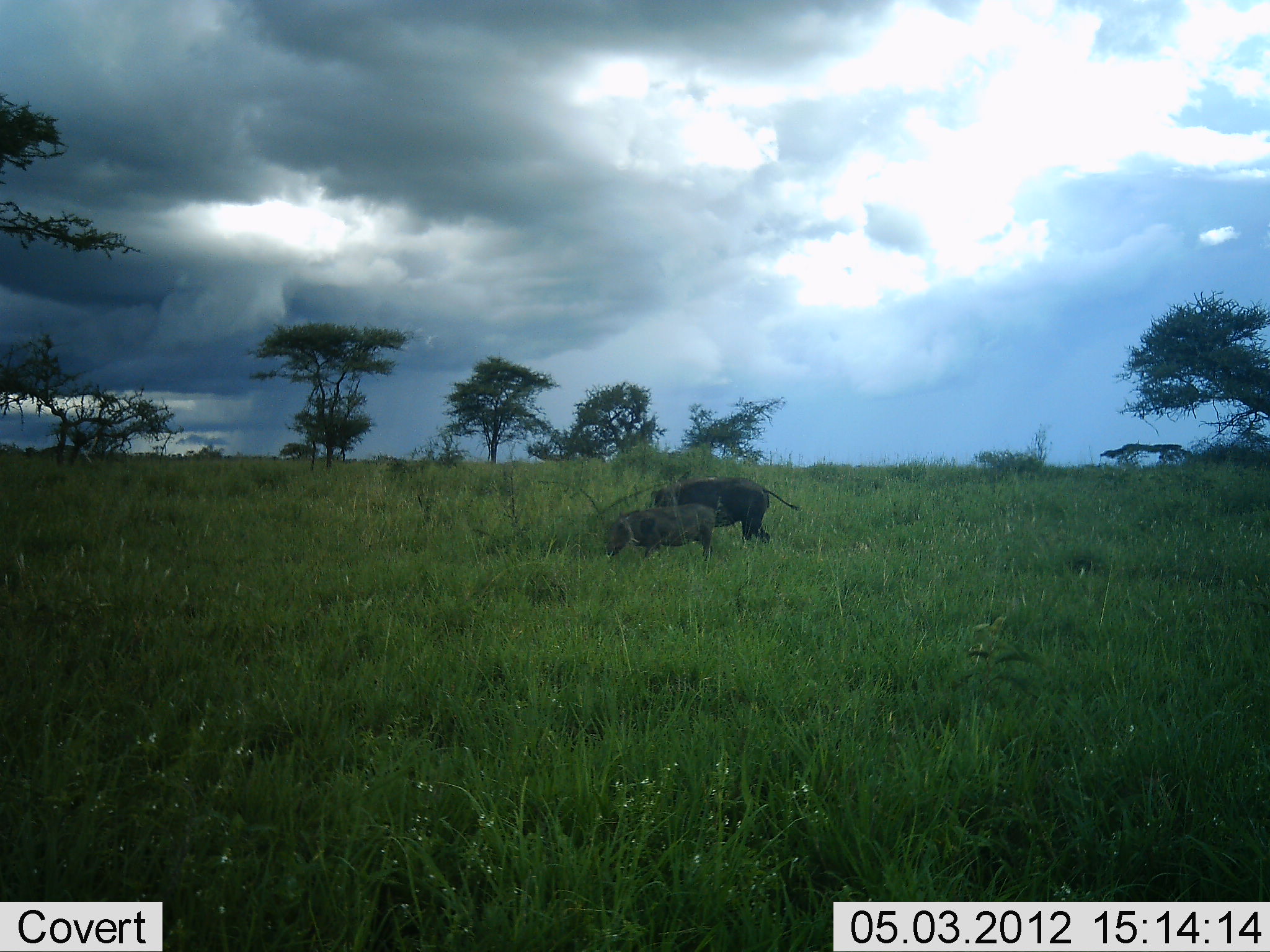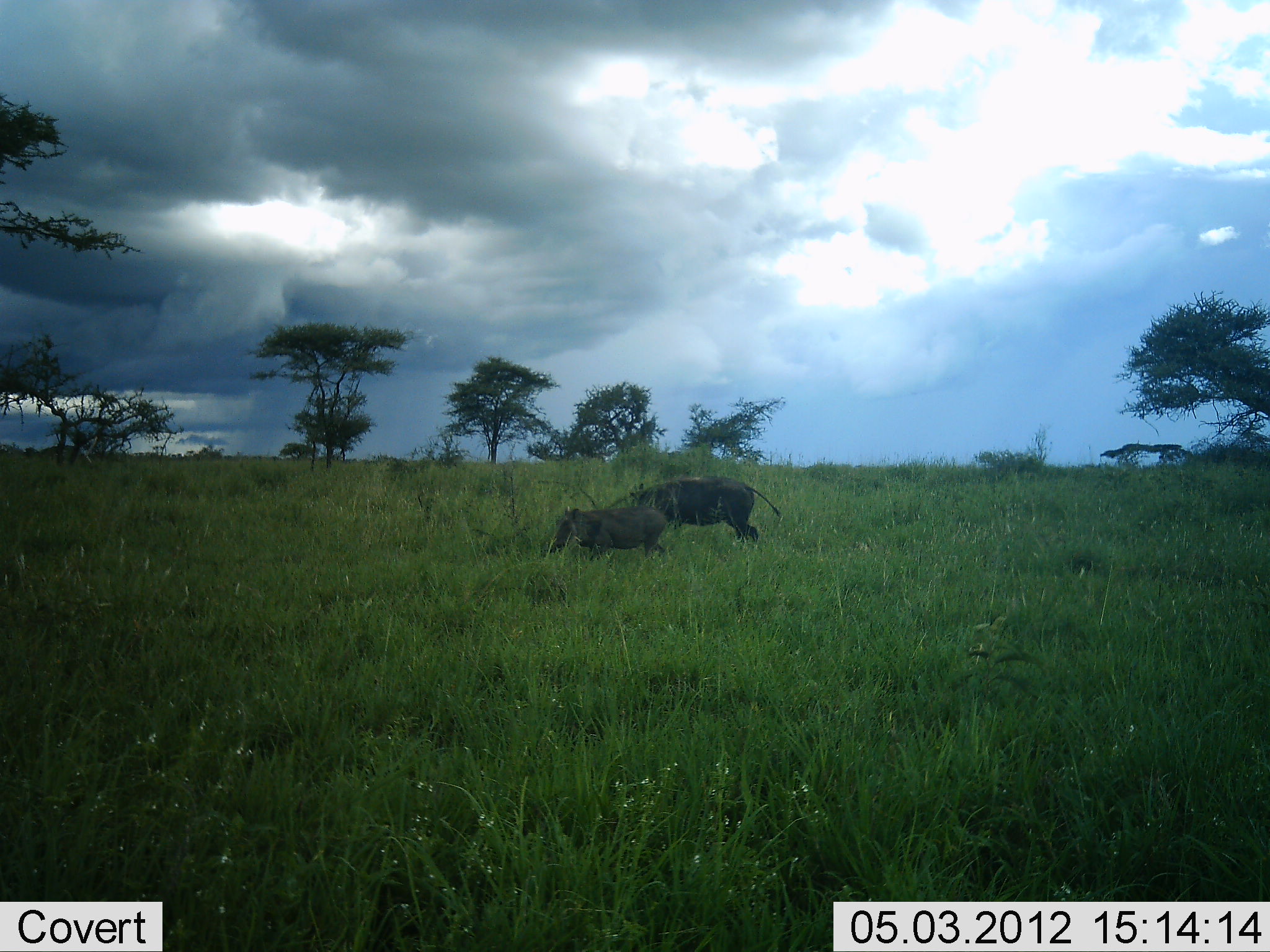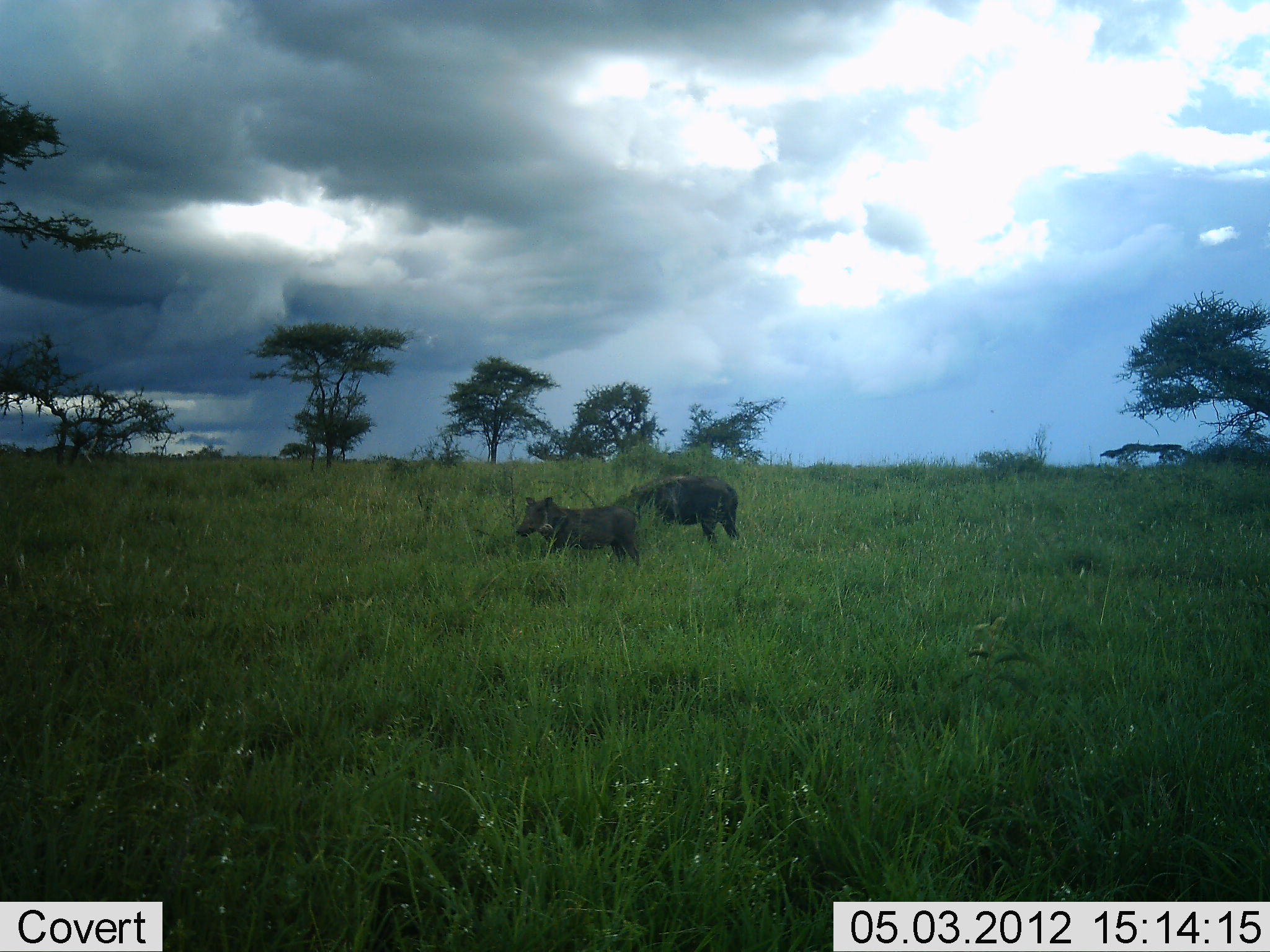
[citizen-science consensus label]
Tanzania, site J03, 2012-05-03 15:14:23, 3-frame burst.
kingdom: Animalia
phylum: Chordata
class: Mammalia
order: Artiodactyla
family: Suidae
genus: Phacochoerus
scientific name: Phacochoerus africanus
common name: warthog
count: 2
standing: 11%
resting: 0%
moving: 89%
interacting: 0%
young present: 56%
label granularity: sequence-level